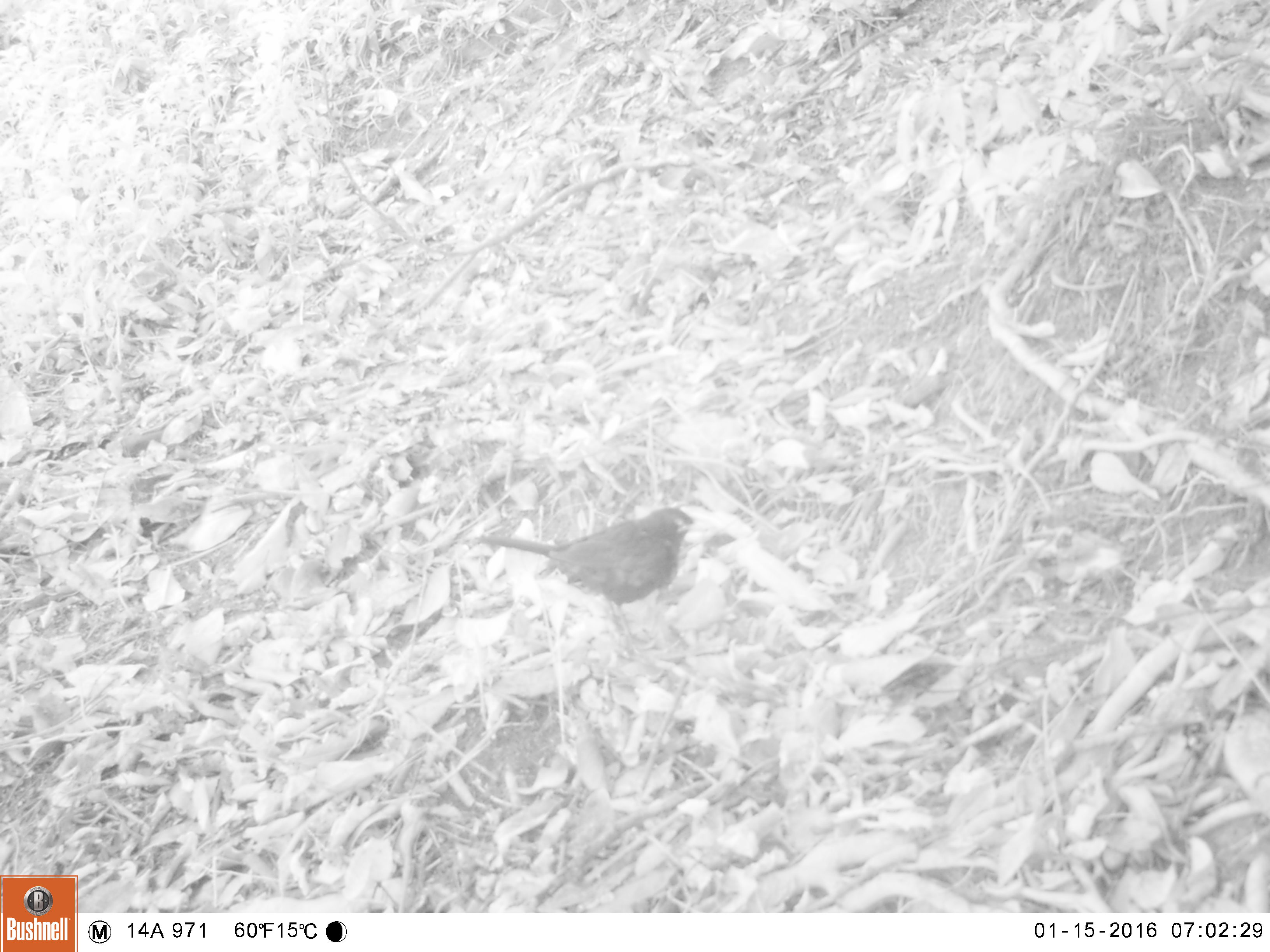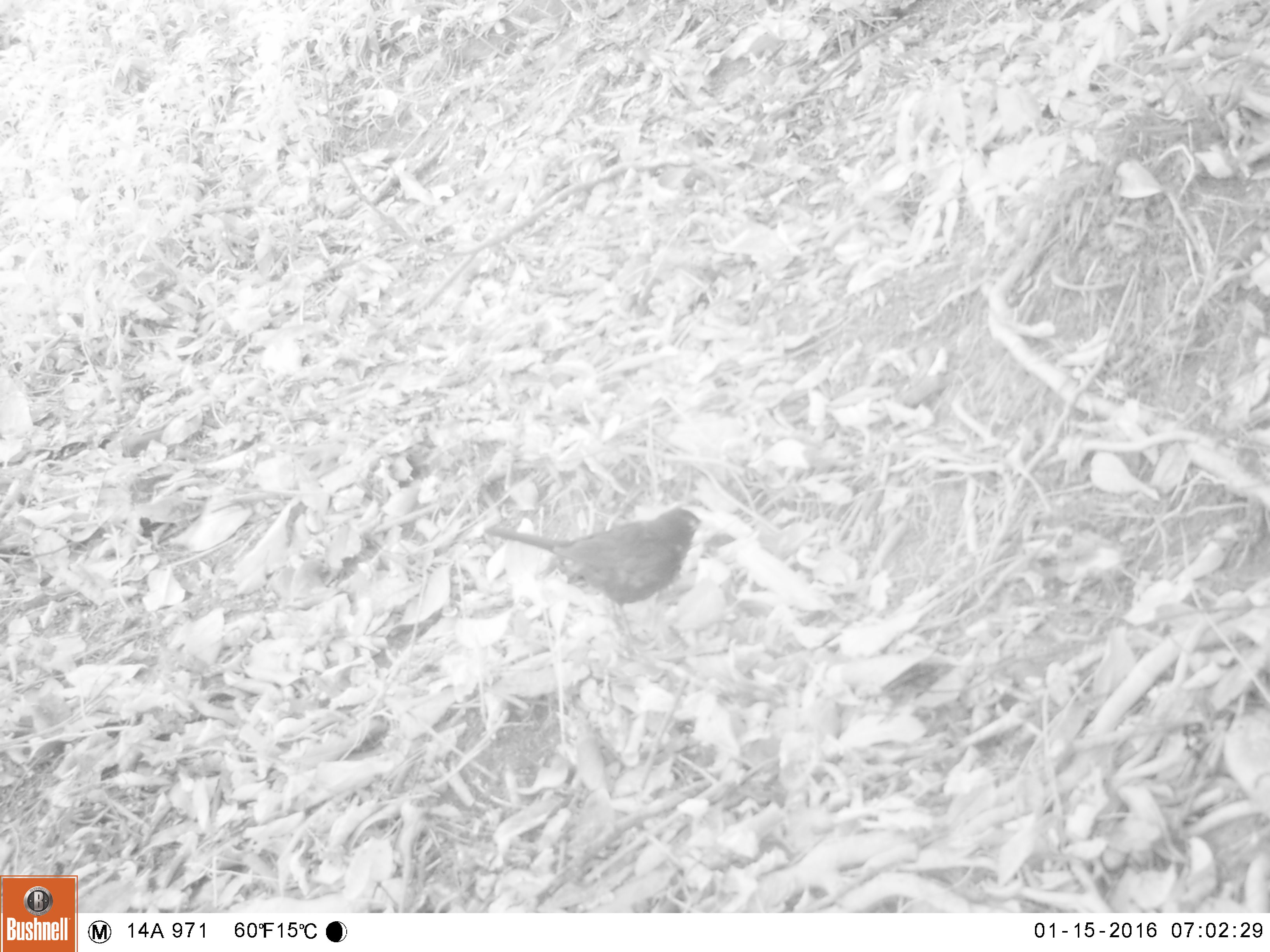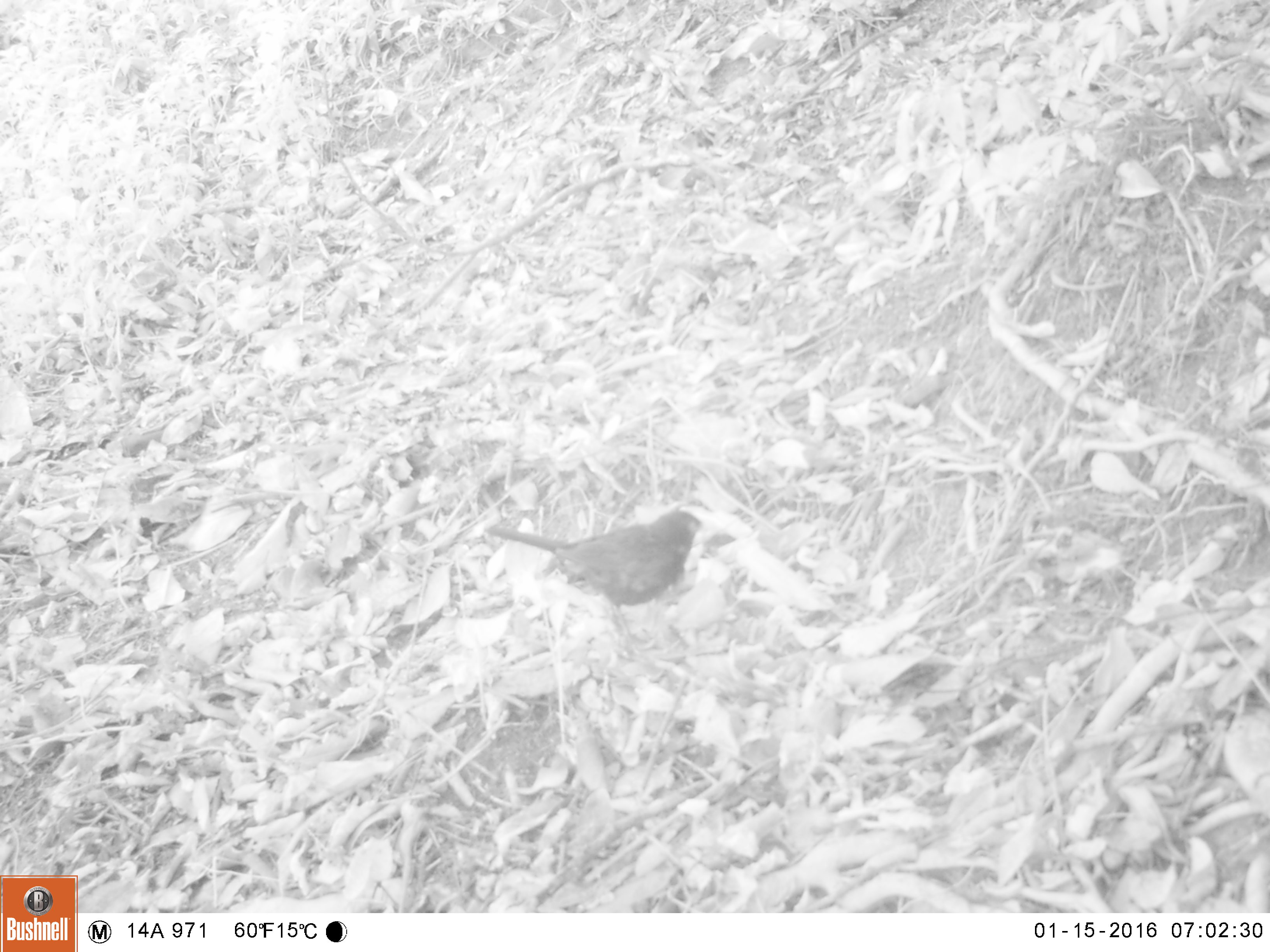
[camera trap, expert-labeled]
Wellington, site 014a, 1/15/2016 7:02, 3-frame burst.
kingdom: Animalia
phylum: Chordata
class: Aves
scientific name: Aves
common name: bird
Bird (Aves).